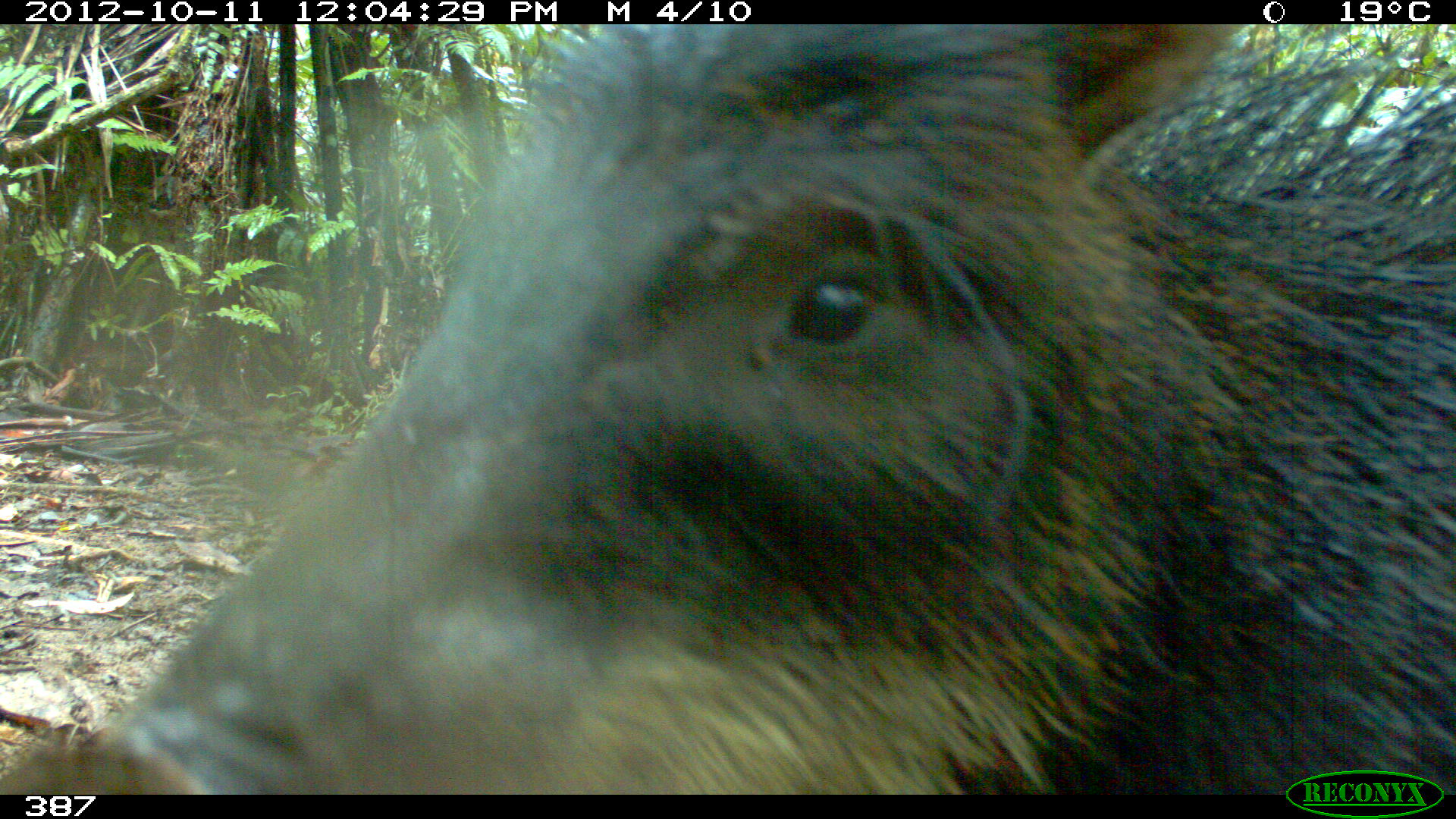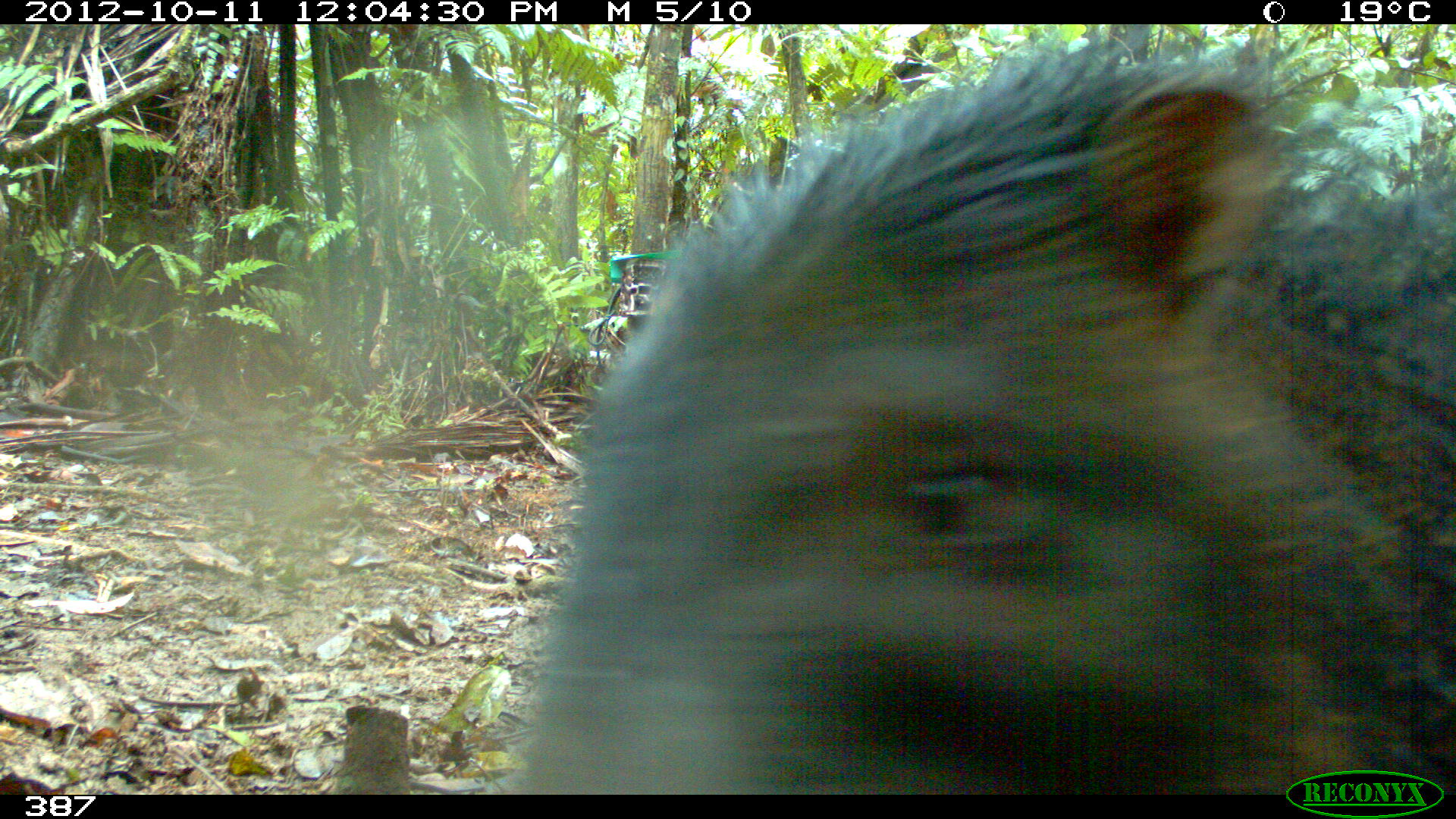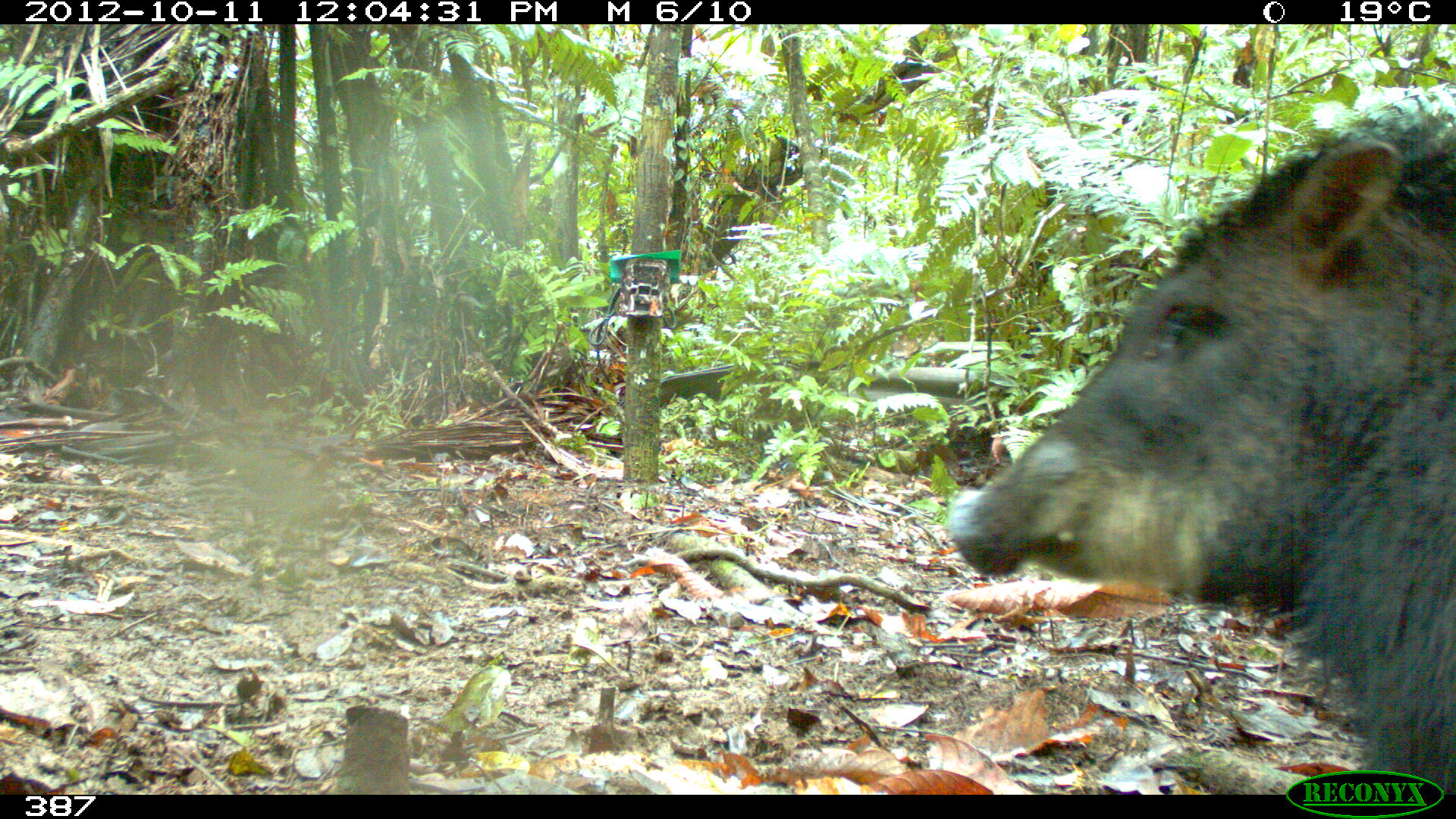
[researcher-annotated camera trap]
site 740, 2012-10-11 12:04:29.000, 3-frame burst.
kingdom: Animalia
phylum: Chordata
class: Mammalia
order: Artiodactyla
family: Tayassuidae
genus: Tayassu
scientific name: Tayassu pecari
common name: white-lipped peccary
Tayassu pecari (white-lipped peccary).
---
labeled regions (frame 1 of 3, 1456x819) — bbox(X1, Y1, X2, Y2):
tayassu pecari: bbox(2, 25, 1454, 795)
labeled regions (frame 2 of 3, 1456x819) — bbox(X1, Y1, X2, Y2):
tayassu pecari: bbox(510, 32, 1456, 794)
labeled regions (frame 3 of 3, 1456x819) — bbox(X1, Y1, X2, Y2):
tayassu pecari: bbox(945, 112, 1456, 792)